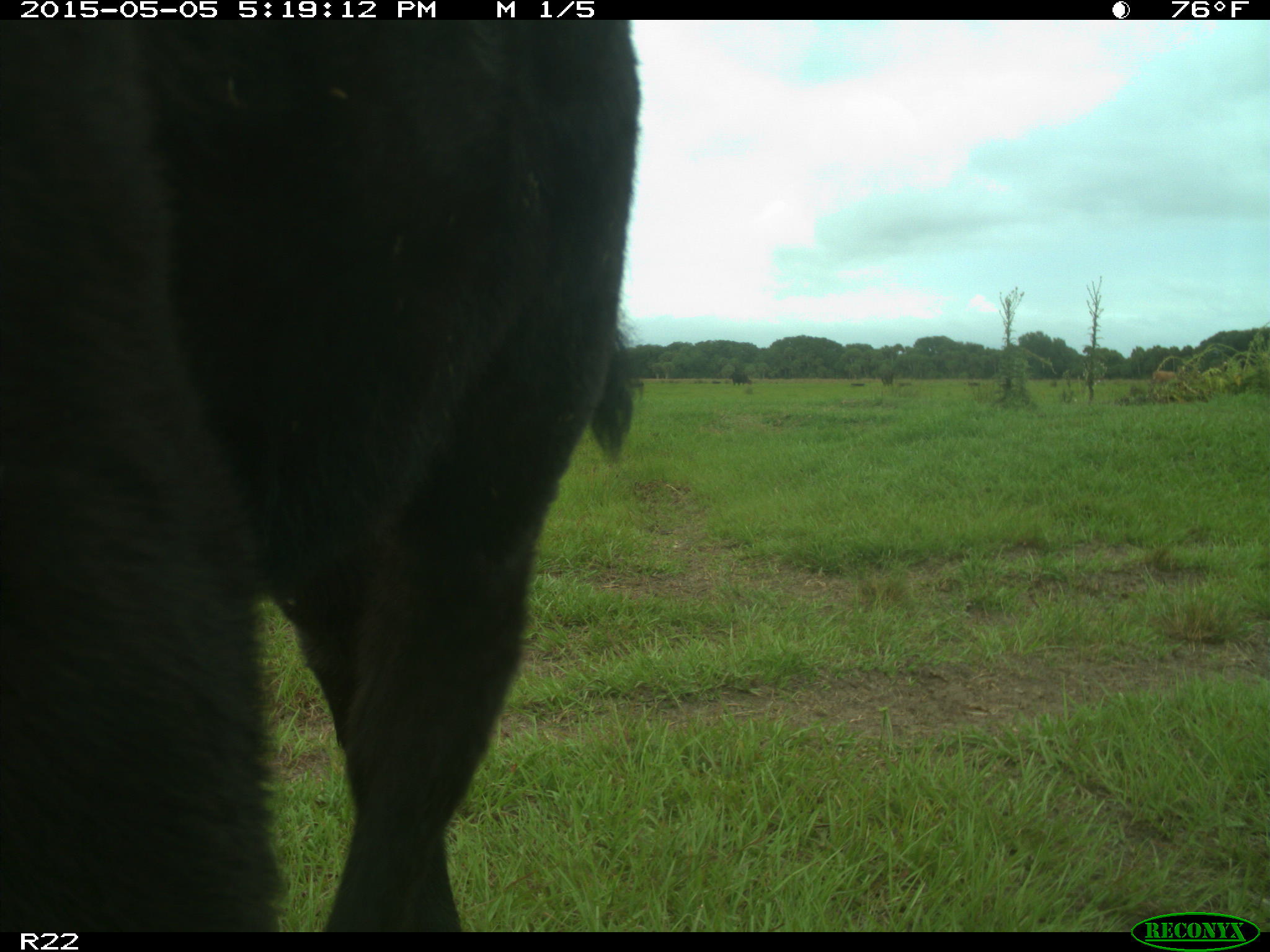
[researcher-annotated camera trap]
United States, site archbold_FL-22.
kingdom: Animalia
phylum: Chordata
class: Mammalia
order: Artiodactyla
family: Bovidae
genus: Bos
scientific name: Bos taurus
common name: domestic cow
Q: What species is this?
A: Bos taurus (domestic cow).